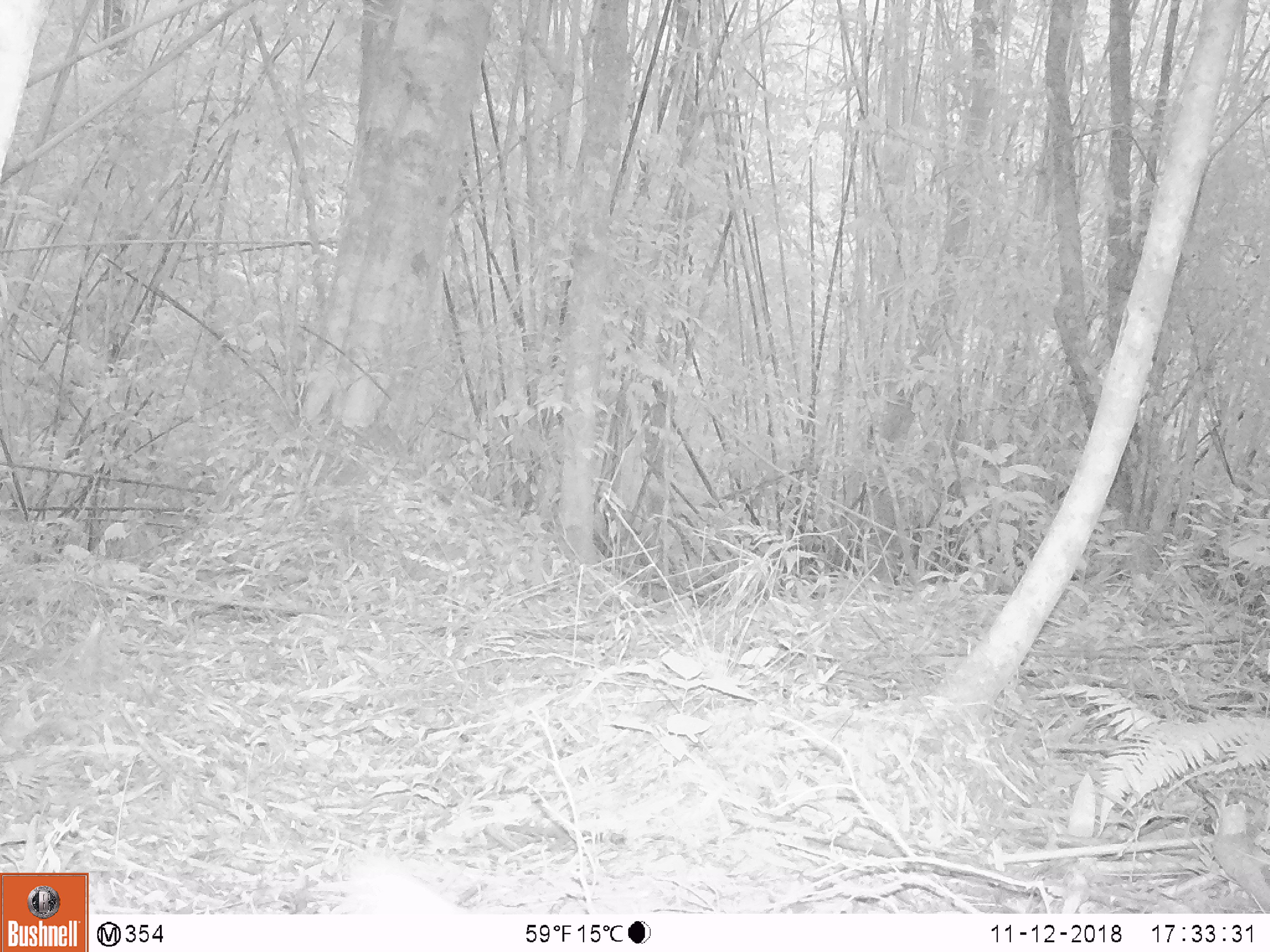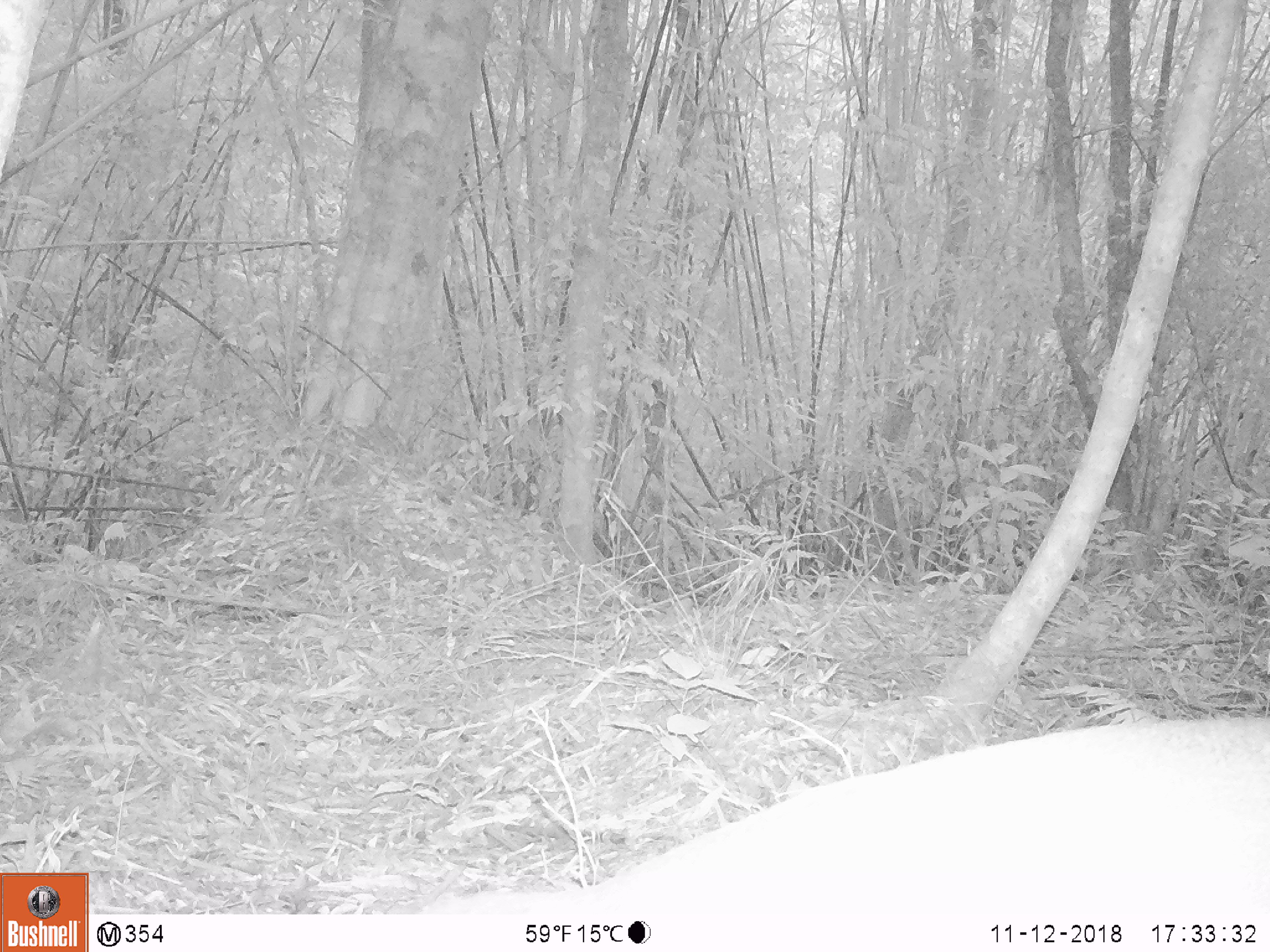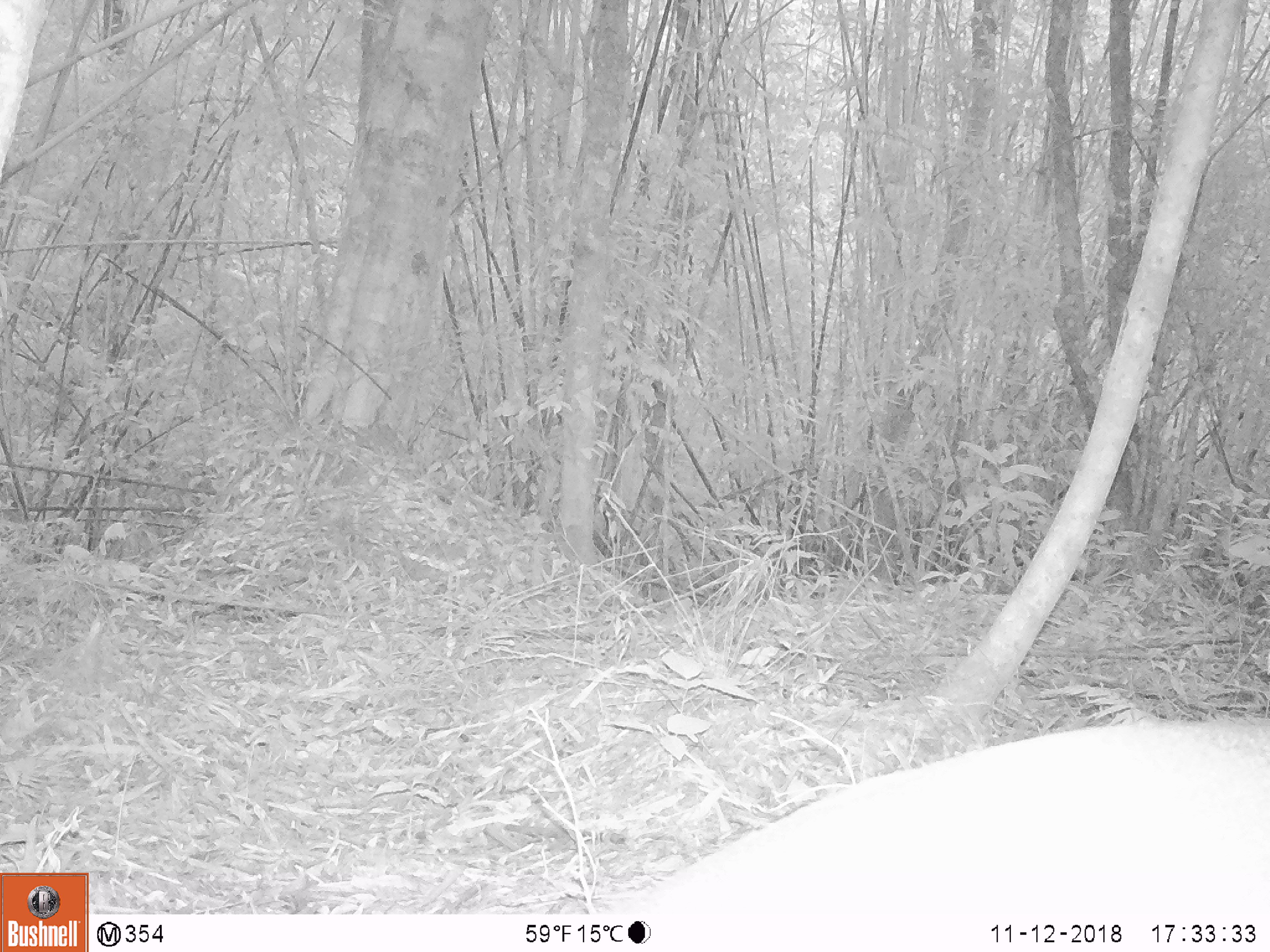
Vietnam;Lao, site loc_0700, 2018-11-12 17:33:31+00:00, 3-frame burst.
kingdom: Animalia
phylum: Chordata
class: Mammalia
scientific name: Mammalia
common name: mammal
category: unidentified mammal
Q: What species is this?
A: Unidentified mammal (mammal) (Mammalia).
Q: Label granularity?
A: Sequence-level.